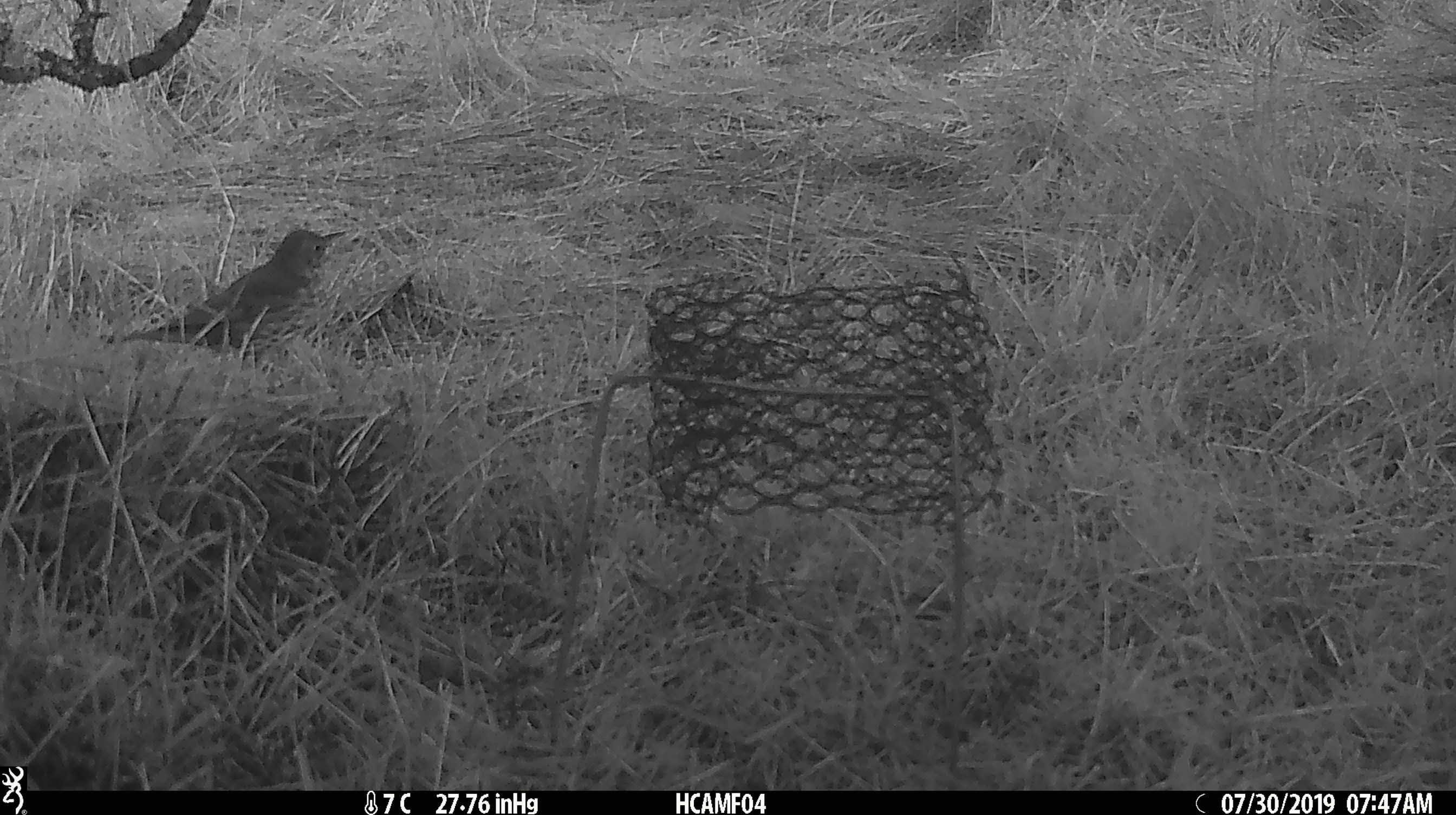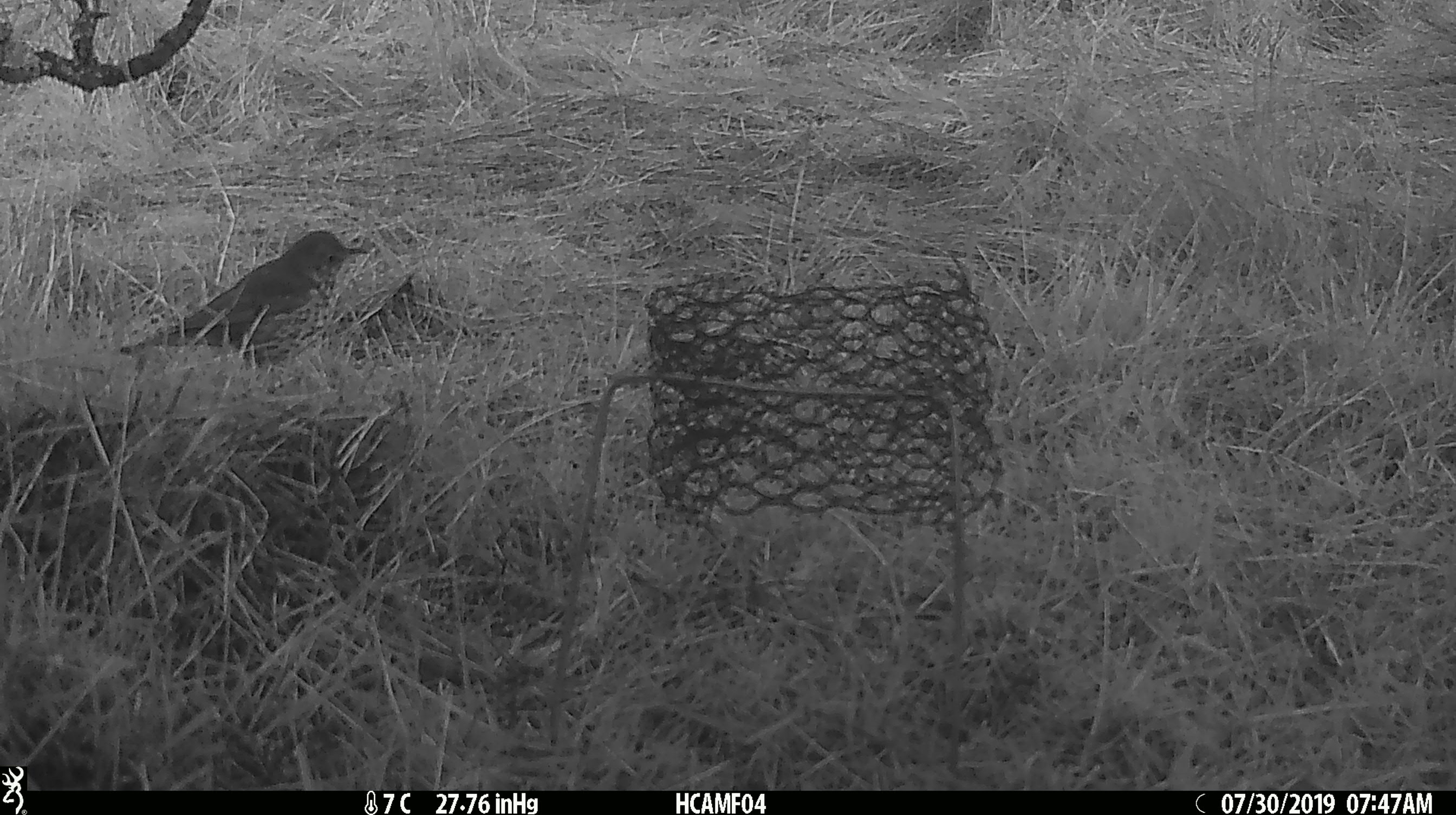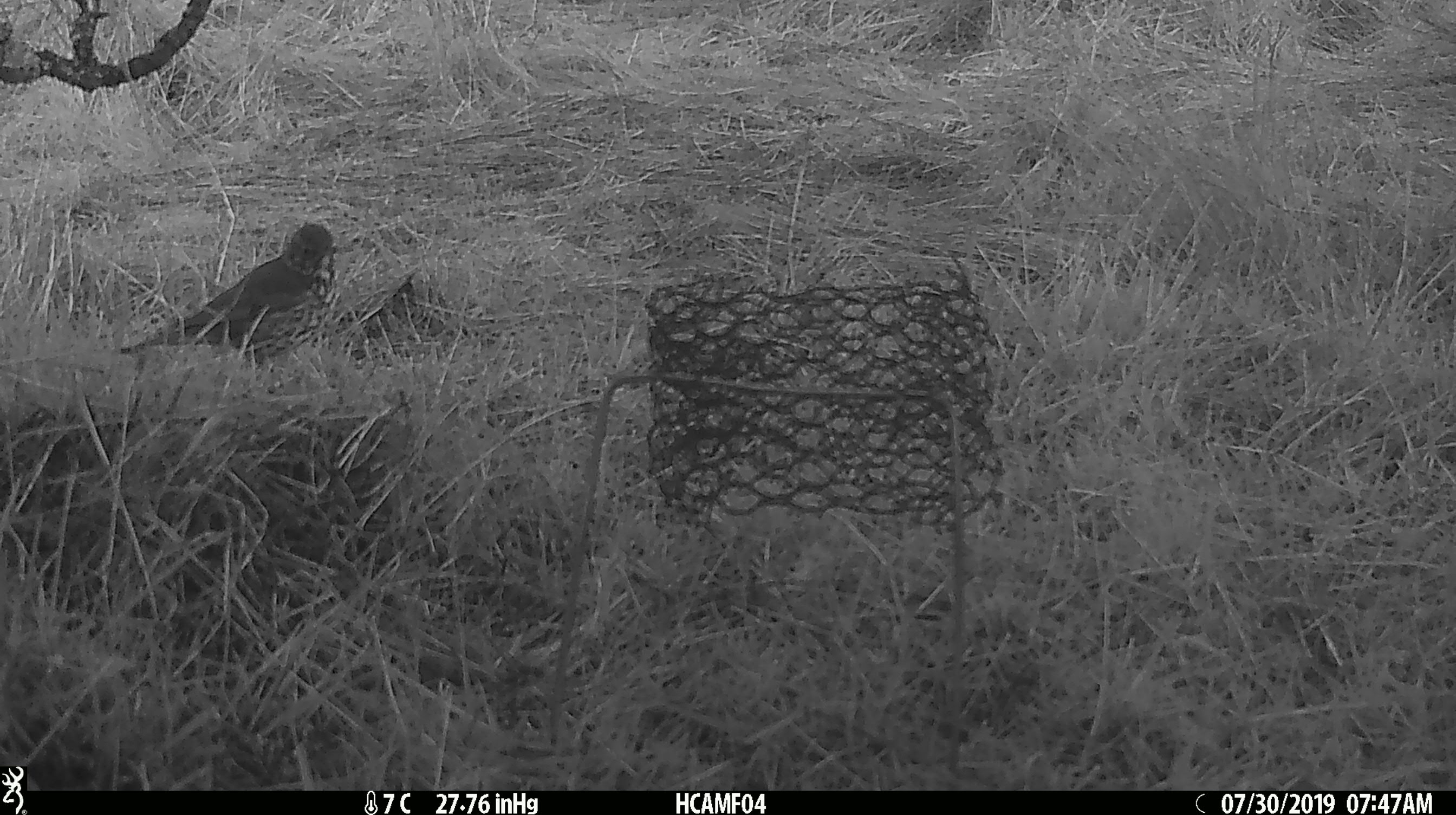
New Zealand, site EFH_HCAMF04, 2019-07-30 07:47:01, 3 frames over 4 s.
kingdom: Animalia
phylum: Chordata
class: Aves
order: Passeriformes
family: Turdidae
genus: Turdus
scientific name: Turdus philomelos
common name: song thrush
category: thrush